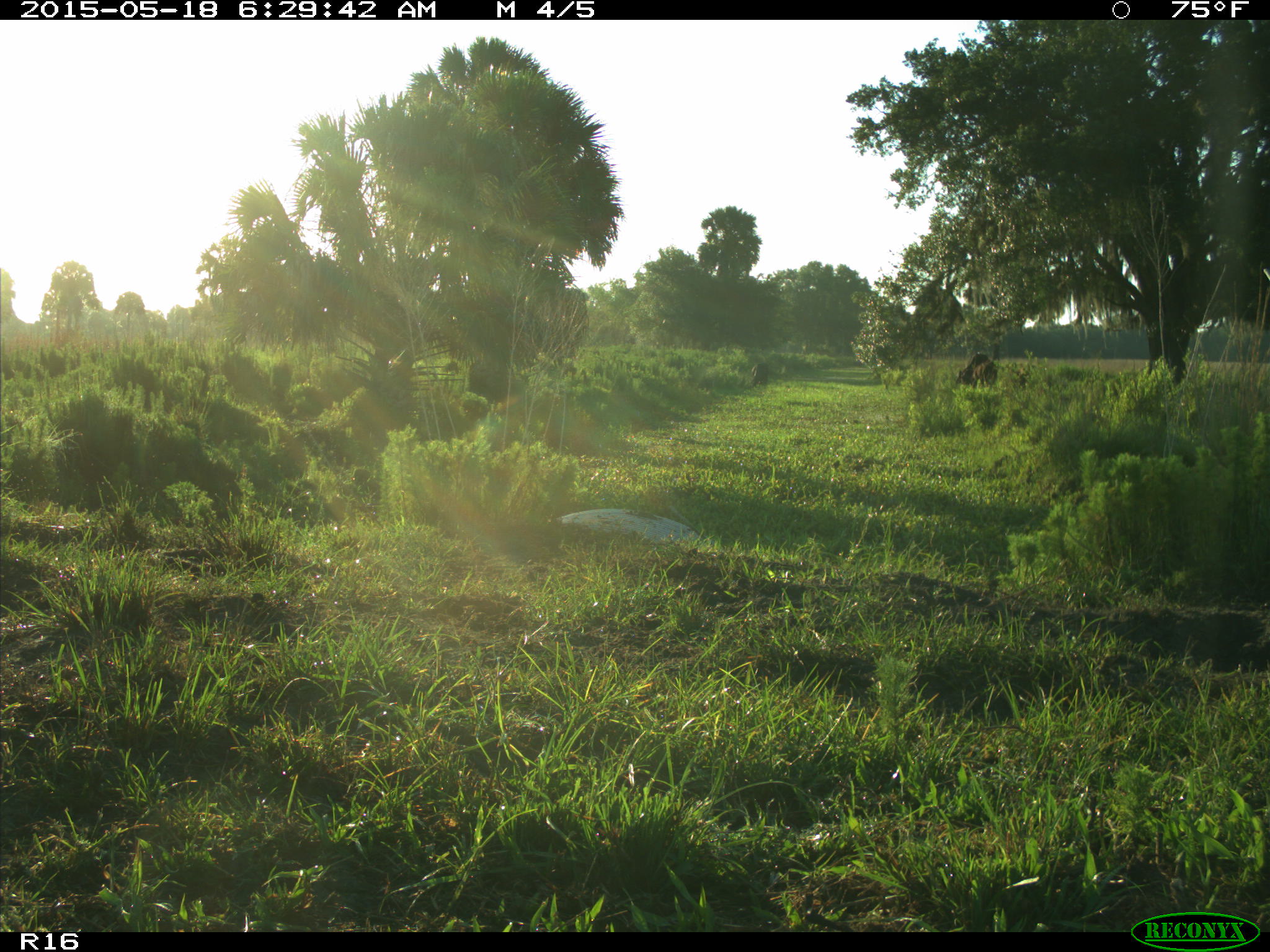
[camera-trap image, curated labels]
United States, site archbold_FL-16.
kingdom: Animalia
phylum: Chordata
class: Mammalia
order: Artiodactyla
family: Bovidae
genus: Bos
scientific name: Bos taurus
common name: domestic cow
Bos taurus (domestic cow).